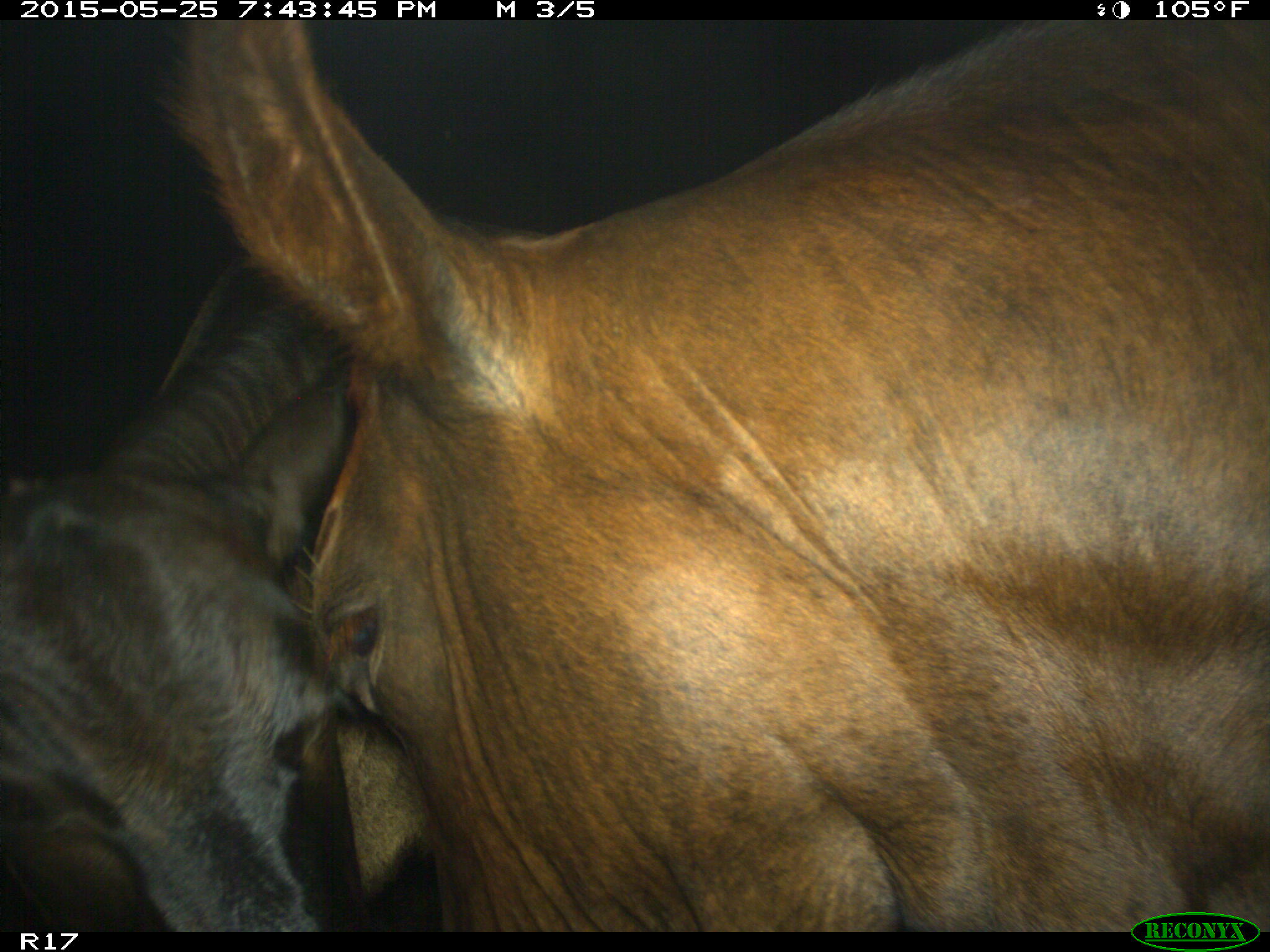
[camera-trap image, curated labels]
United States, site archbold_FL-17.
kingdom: Animalia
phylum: Chordata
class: Mammalia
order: Artiodactyla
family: Bovidae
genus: Bos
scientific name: Bos taurus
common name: domestic cow